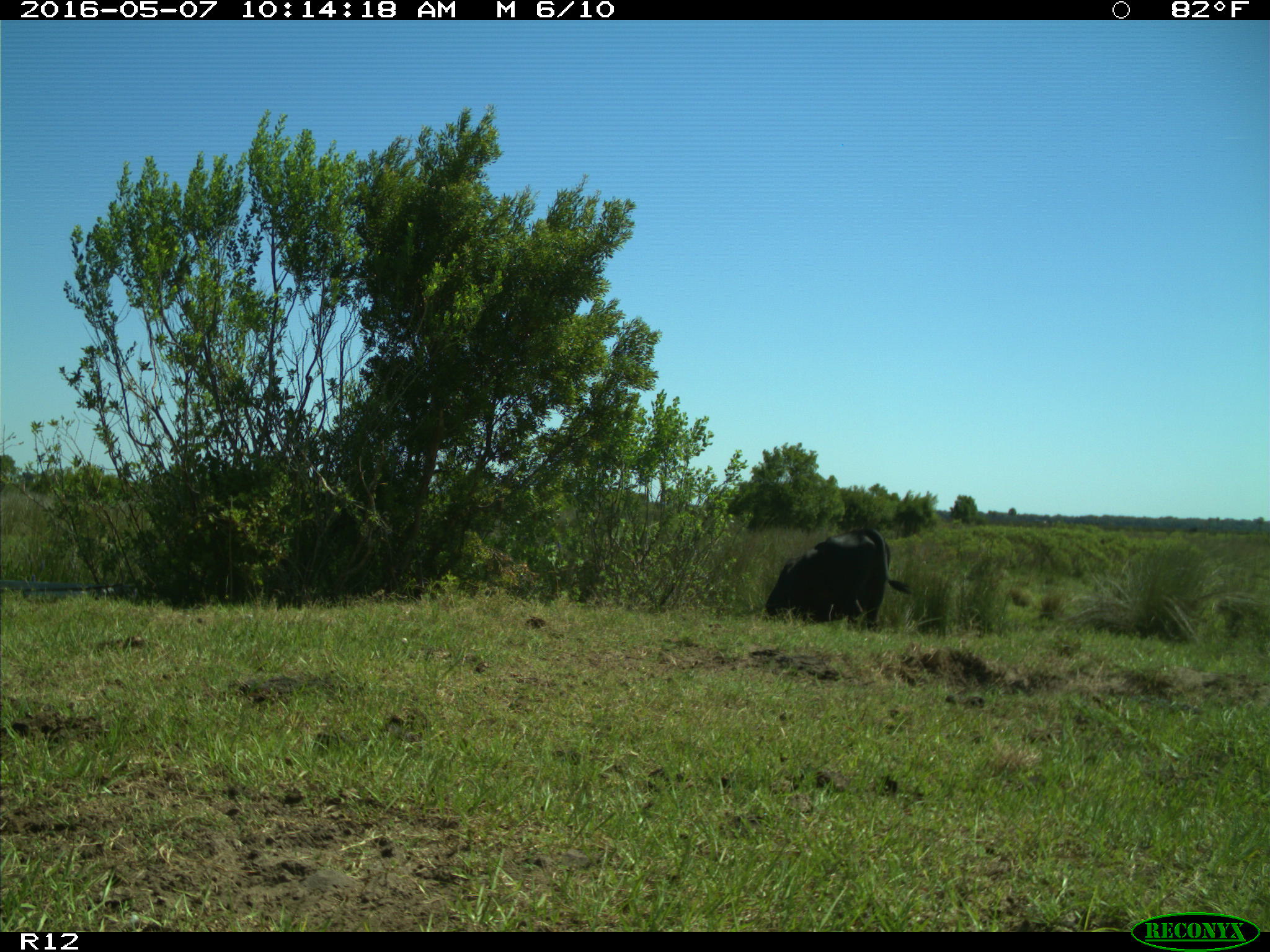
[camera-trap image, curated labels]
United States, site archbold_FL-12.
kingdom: Animalia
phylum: Chordata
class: Mammalia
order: Artiodactyla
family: Bovidae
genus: Bos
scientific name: Bos taurus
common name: domestic cow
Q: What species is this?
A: Bos taurus (domestic cow).